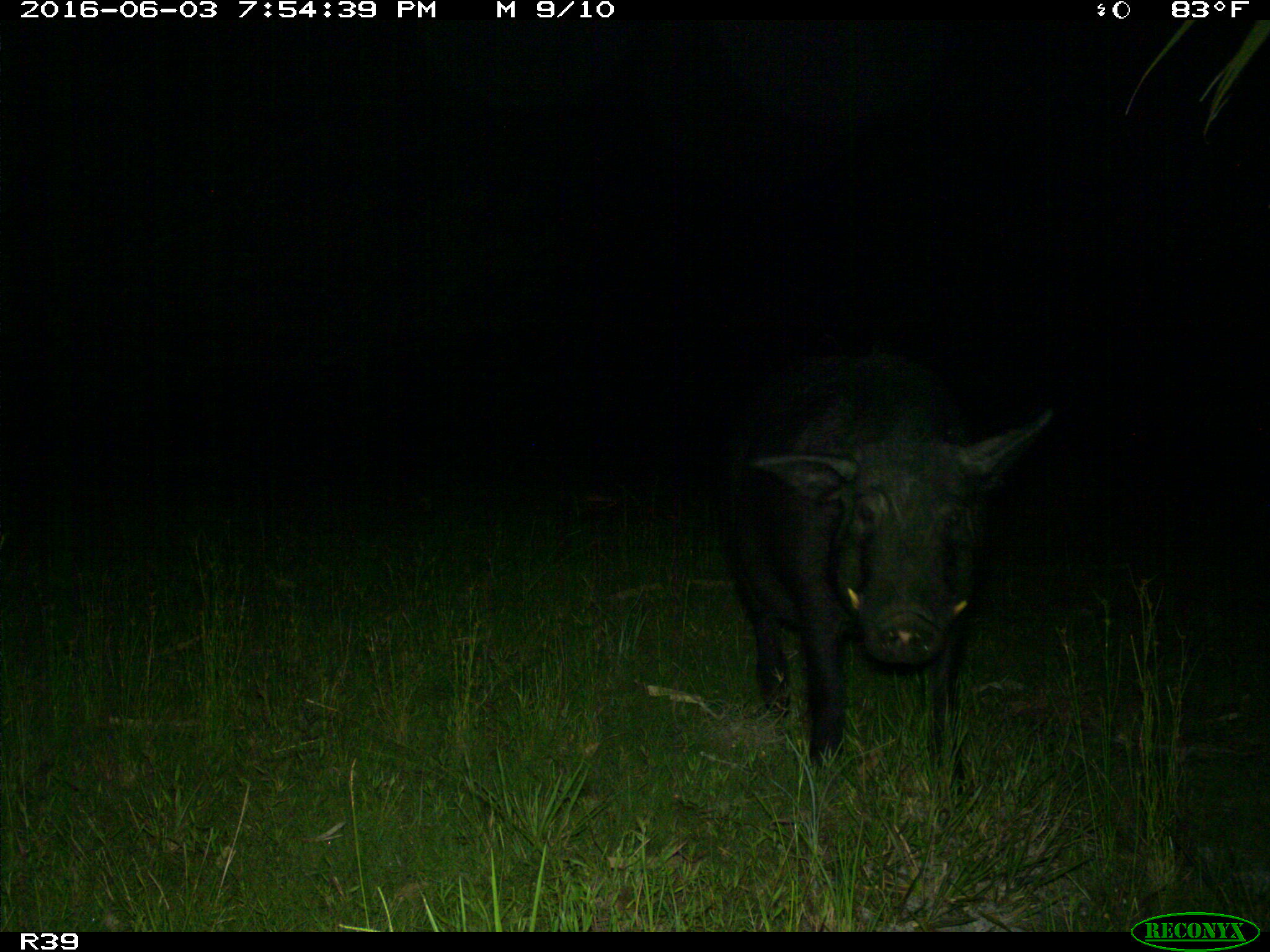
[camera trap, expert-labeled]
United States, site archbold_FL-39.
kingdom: Animalia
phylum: Chordata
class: Mammalia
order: Artiodactyla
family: Suidae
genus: Sus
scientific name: Sus scrofa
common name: wild boar